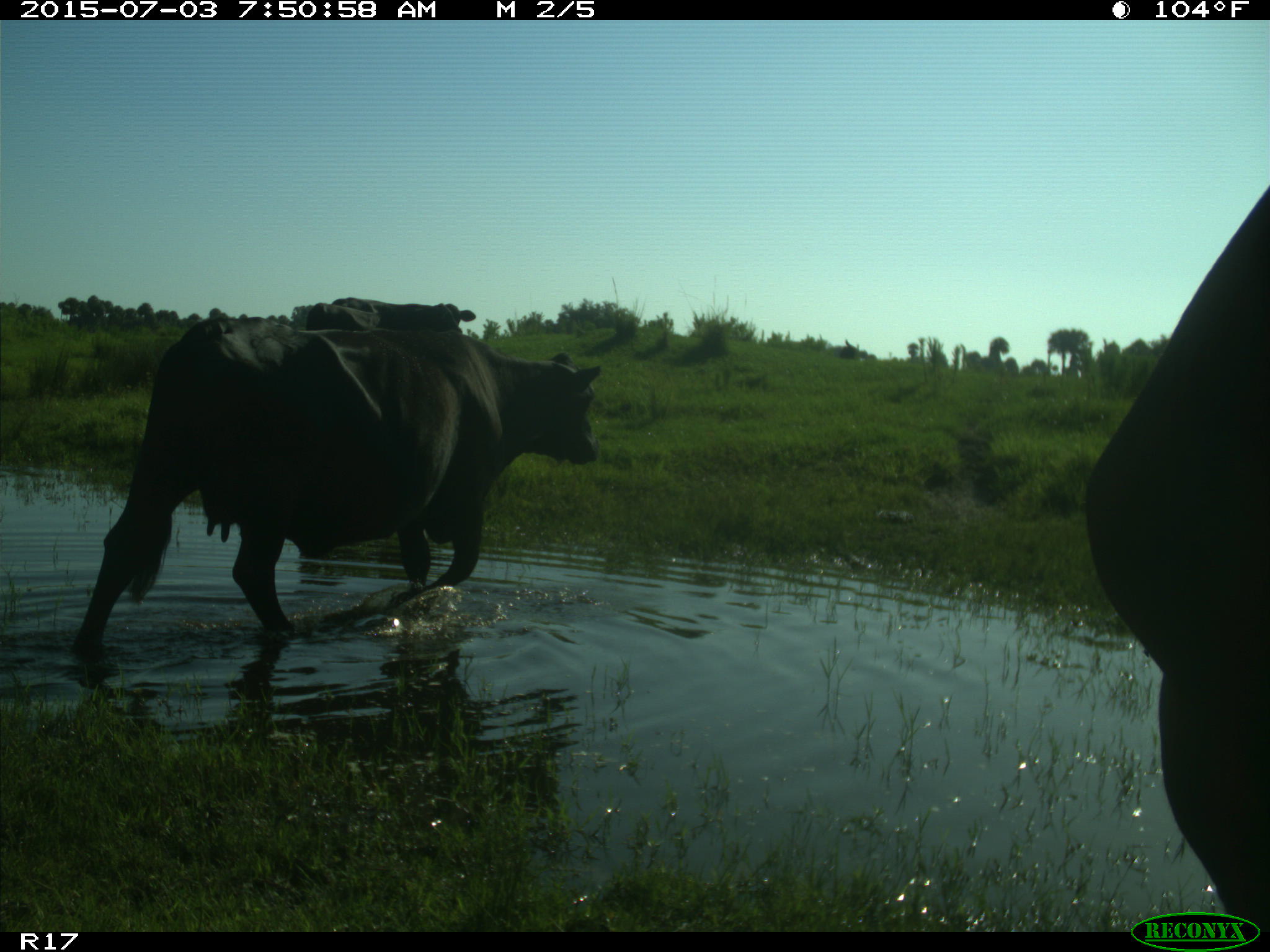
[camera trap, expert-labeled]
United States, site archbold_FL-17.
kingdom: Animalia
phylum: Chordata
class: Mammalia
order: Artiodactyla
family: Bovidae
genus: Bos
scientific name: Bos taurus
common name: domestic cow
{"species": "Bos taurus (domestic cow)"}